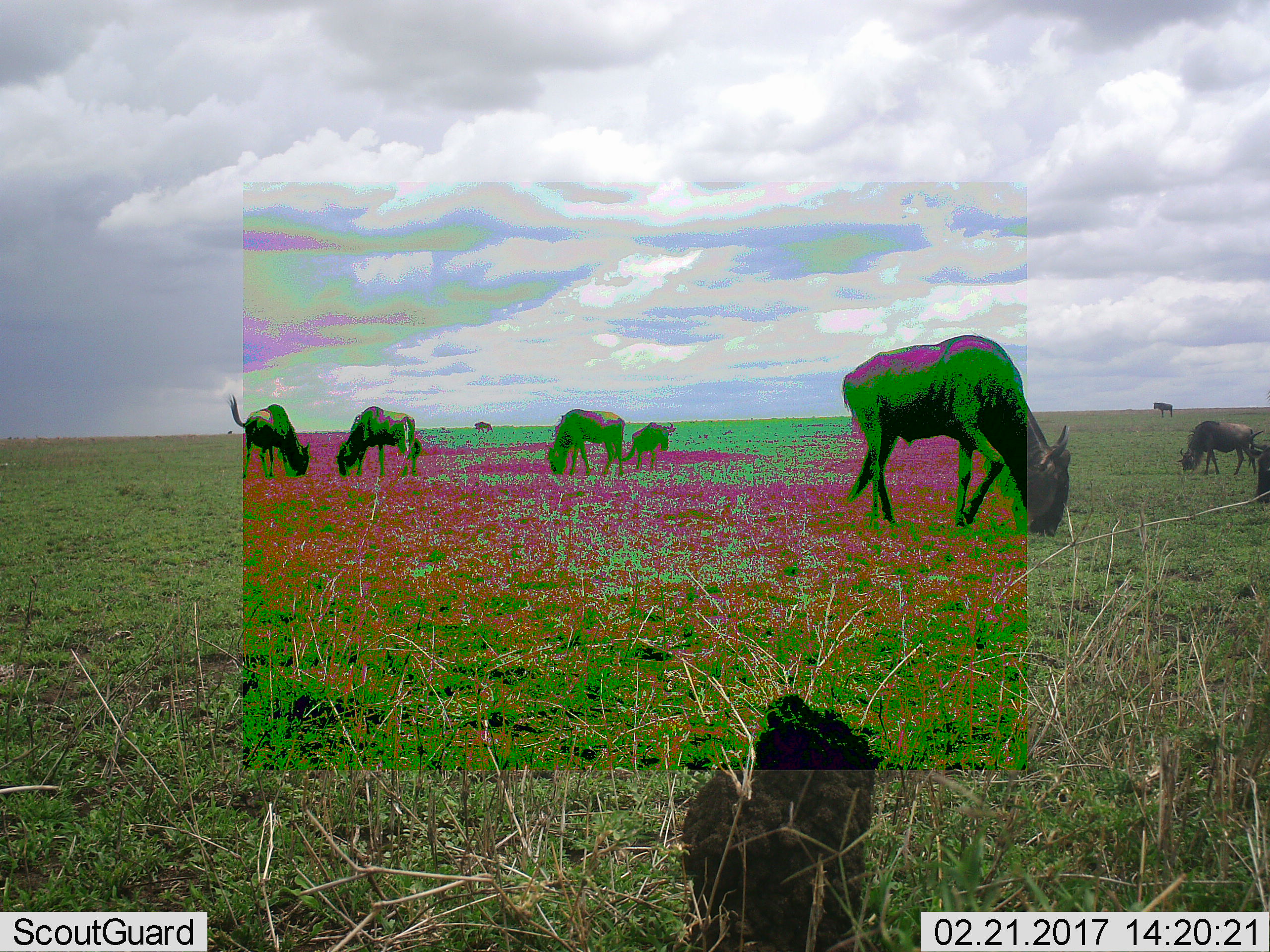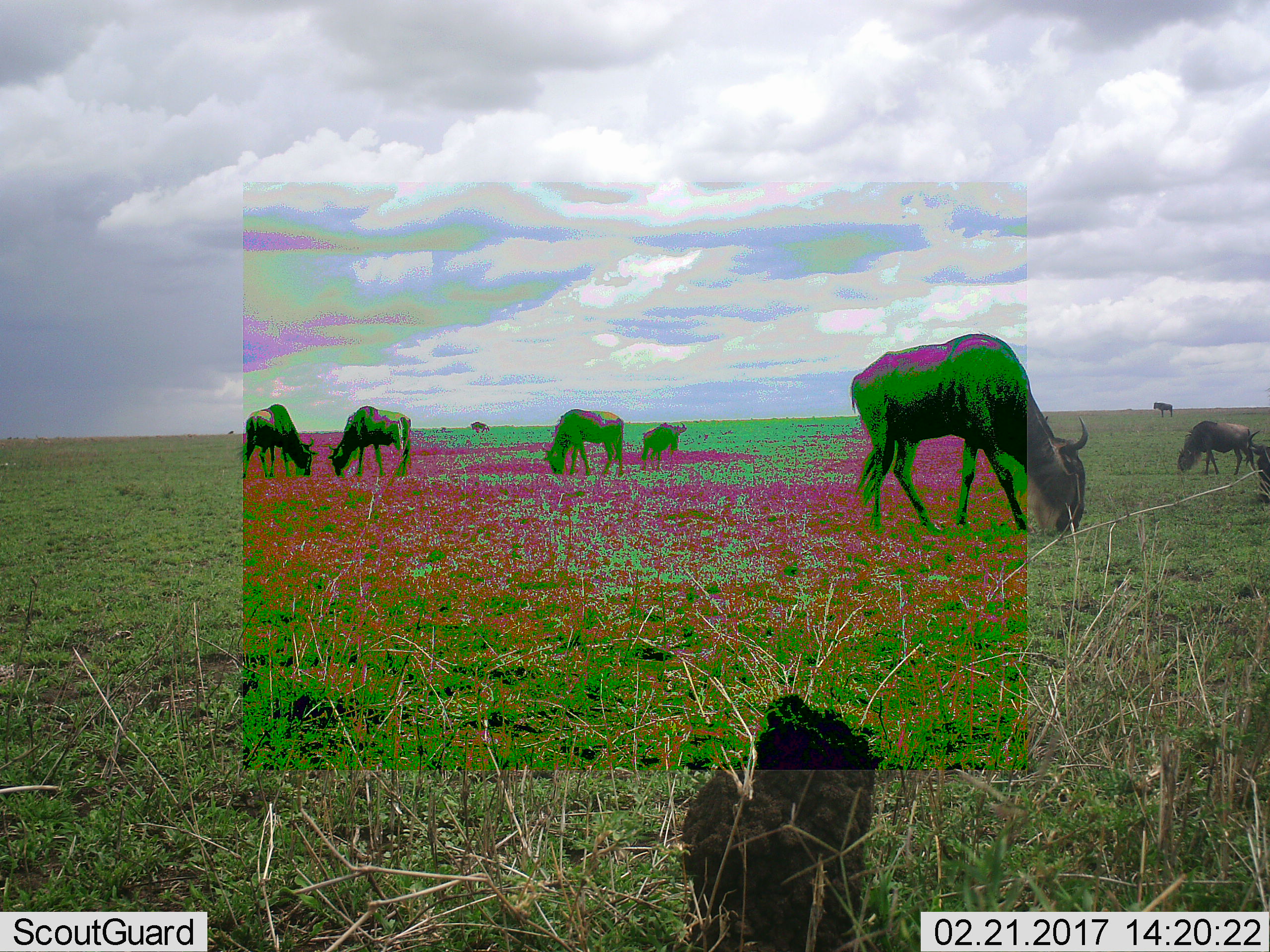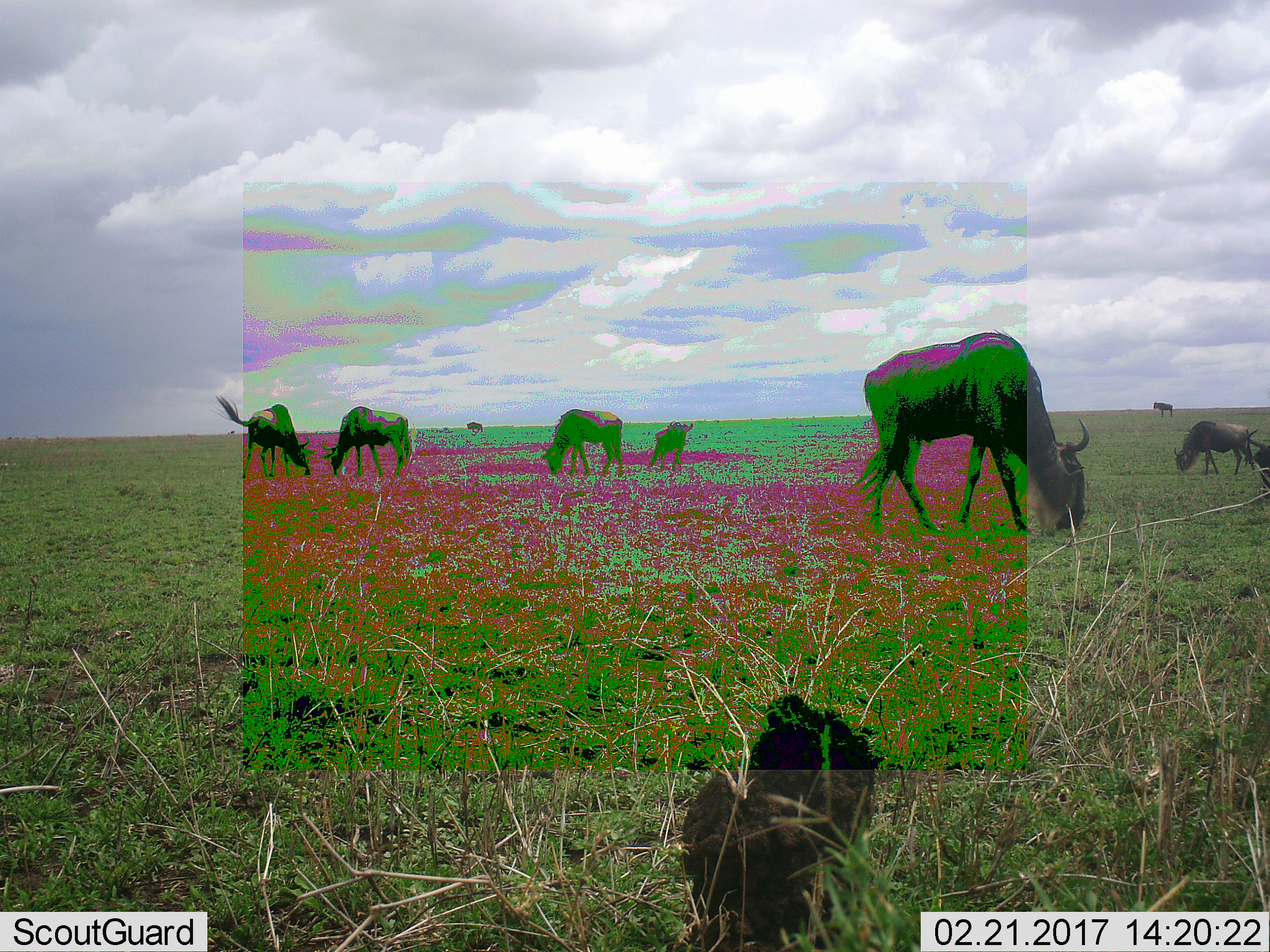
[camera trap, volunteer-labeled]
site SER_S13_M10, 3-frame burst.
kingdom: Animalia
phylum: Chordata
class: Mammalia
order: Artiodactyla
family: Bovidae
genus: Connochaetes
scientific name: Connochaetes taurinus taurinus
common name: blue wildebeest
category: wildebeestblue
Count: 8.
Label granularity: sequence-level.